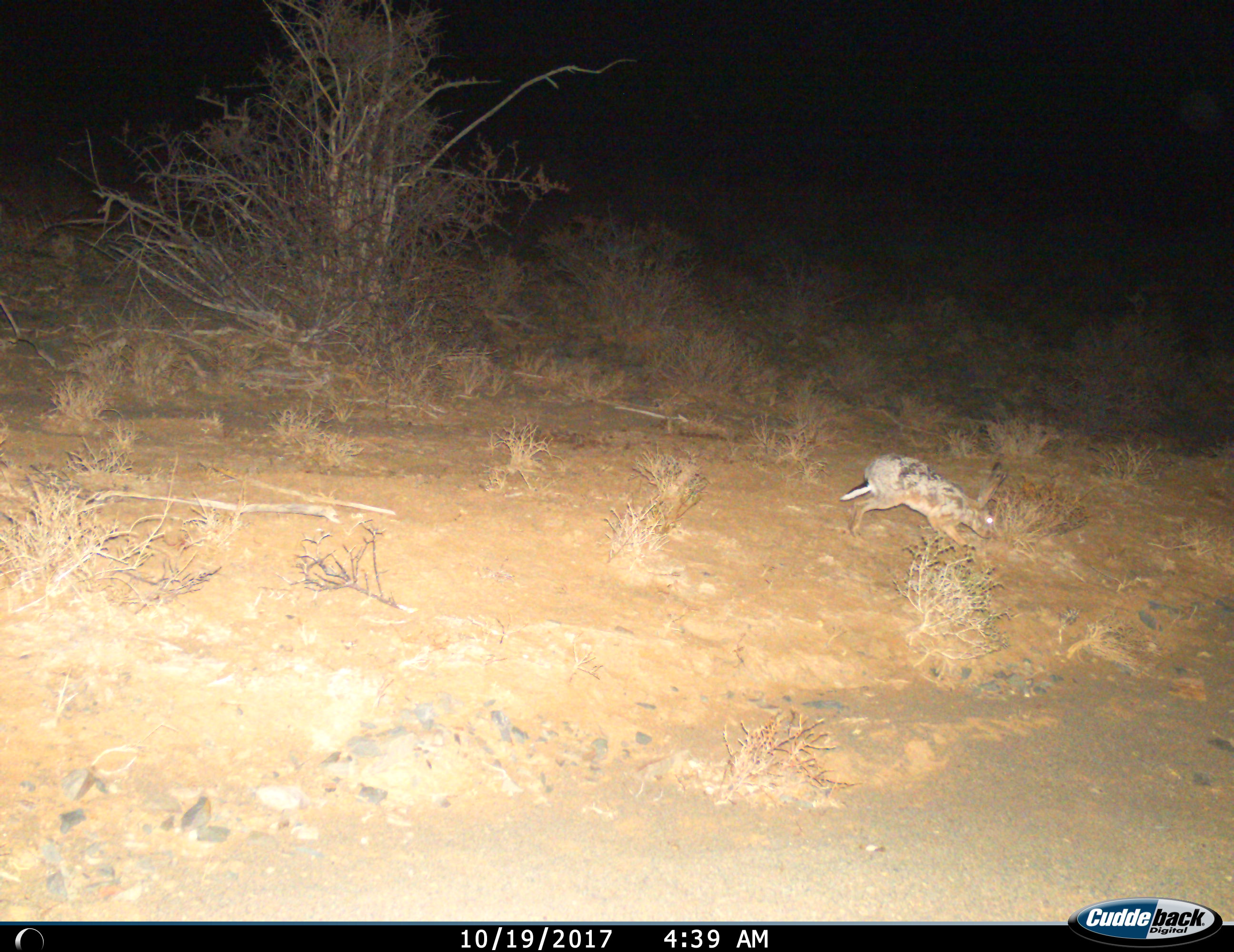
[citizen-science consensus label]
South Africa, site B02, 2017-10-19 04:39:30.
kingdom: Animalia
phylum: Chordata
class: Mammalia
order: Lagomorpha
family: Leporidae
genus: Lepus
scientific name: Lepus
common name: hare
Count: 1.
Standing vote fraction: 0%.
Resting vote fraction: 0%.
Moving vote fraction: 78%.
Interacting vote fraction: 0%.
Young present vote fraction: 0%.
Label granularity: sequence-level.